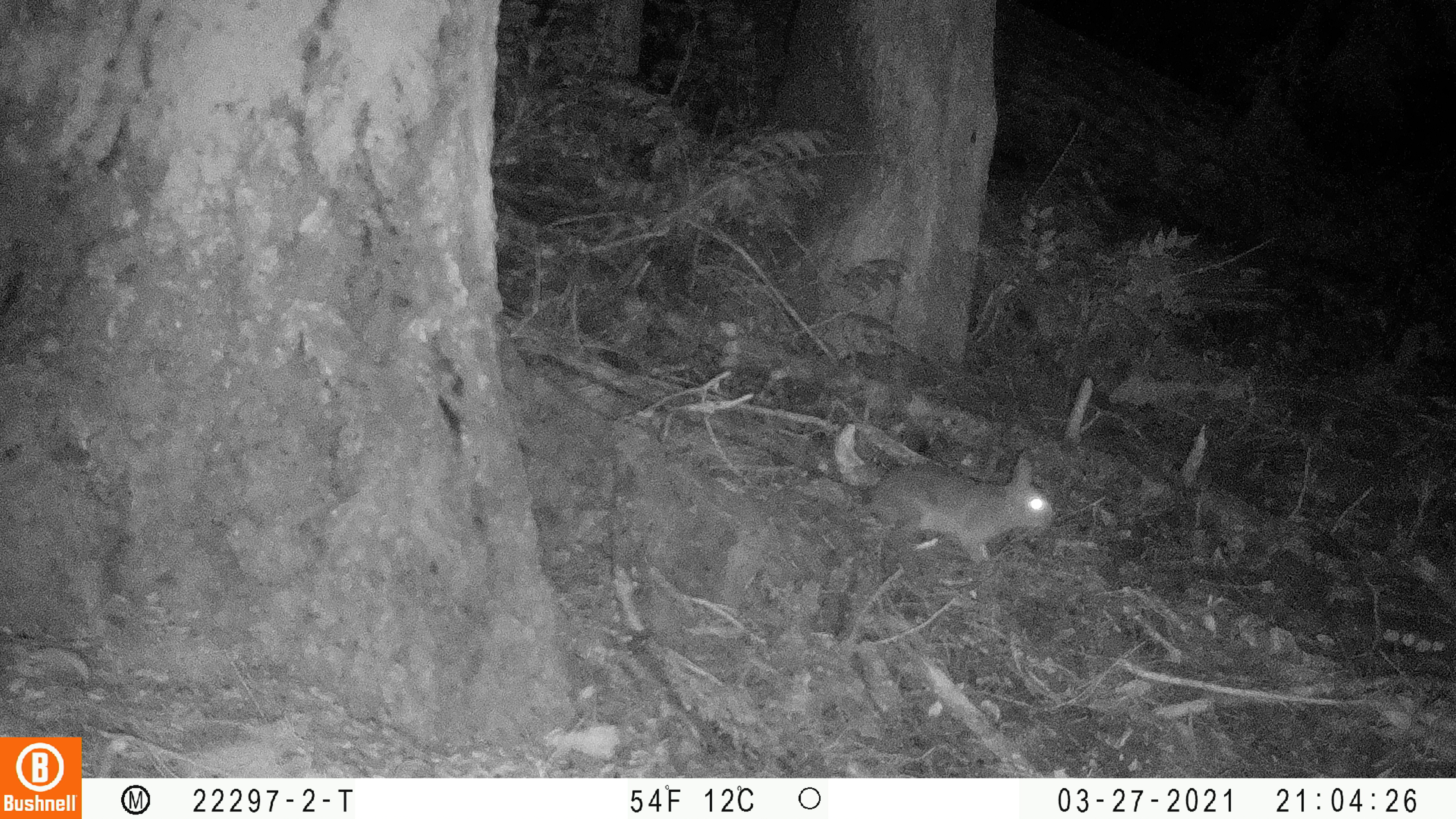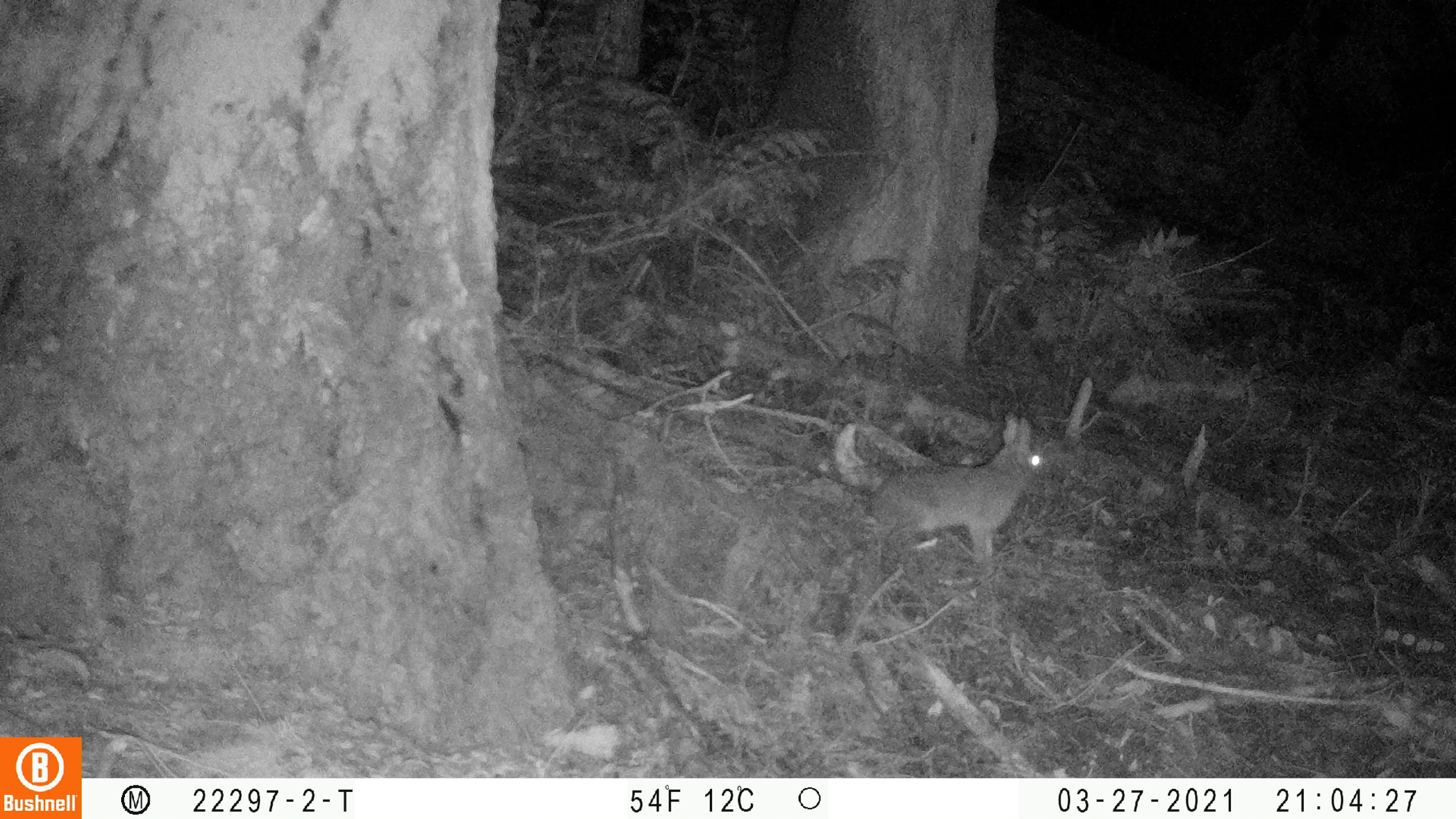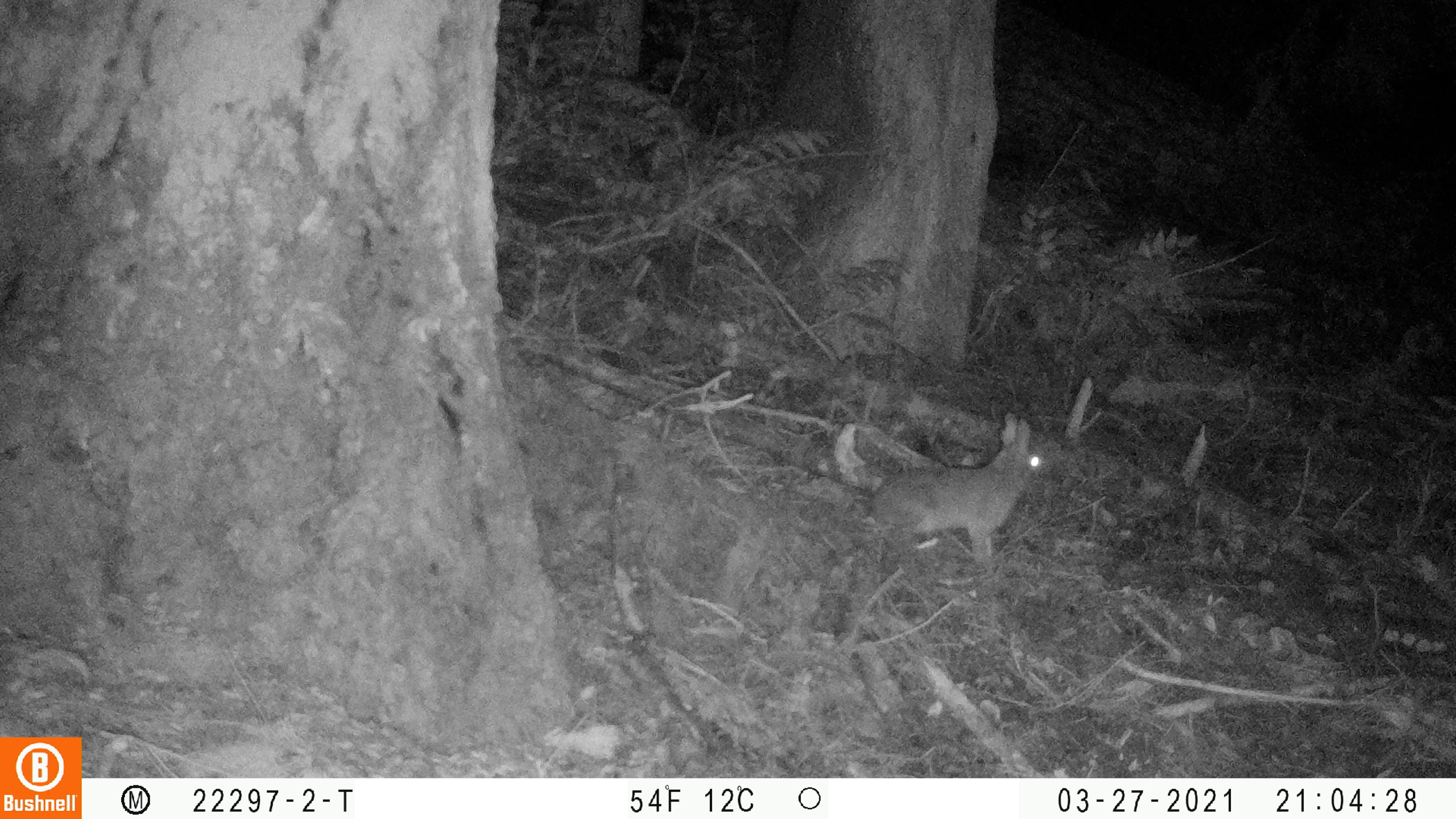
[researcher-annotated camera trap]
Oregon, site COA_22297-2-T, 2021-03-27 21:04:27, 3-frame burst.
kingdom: Animalia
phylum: Chordata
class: Mammalia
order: Lagomorpha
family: Leporidae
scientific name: Leporidae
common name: hares and rabbits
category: leporidae family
Leporidae family (hares and rabbits) (Leporidae).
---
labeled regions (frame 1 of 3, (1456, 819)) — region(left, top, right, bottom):
leporidae family: region(847, 440, 1062, 598)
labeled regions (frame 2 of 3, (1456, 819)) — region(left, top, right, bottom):
leporidae family: region(845, 407, 1049, 599)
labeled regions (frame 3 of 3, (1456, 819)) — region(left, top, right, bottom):
leporidae family: region(858, 403, 1064, 587)